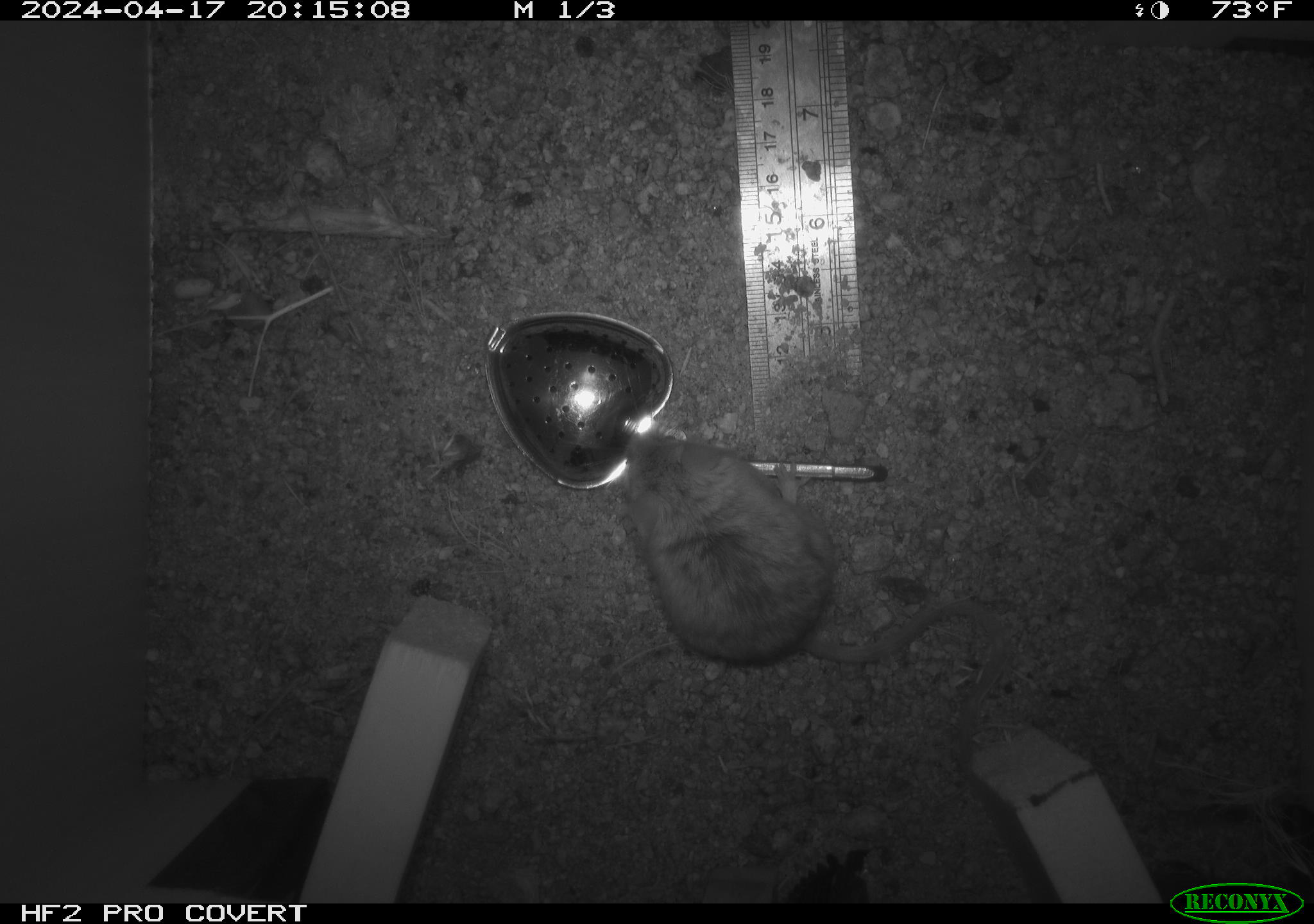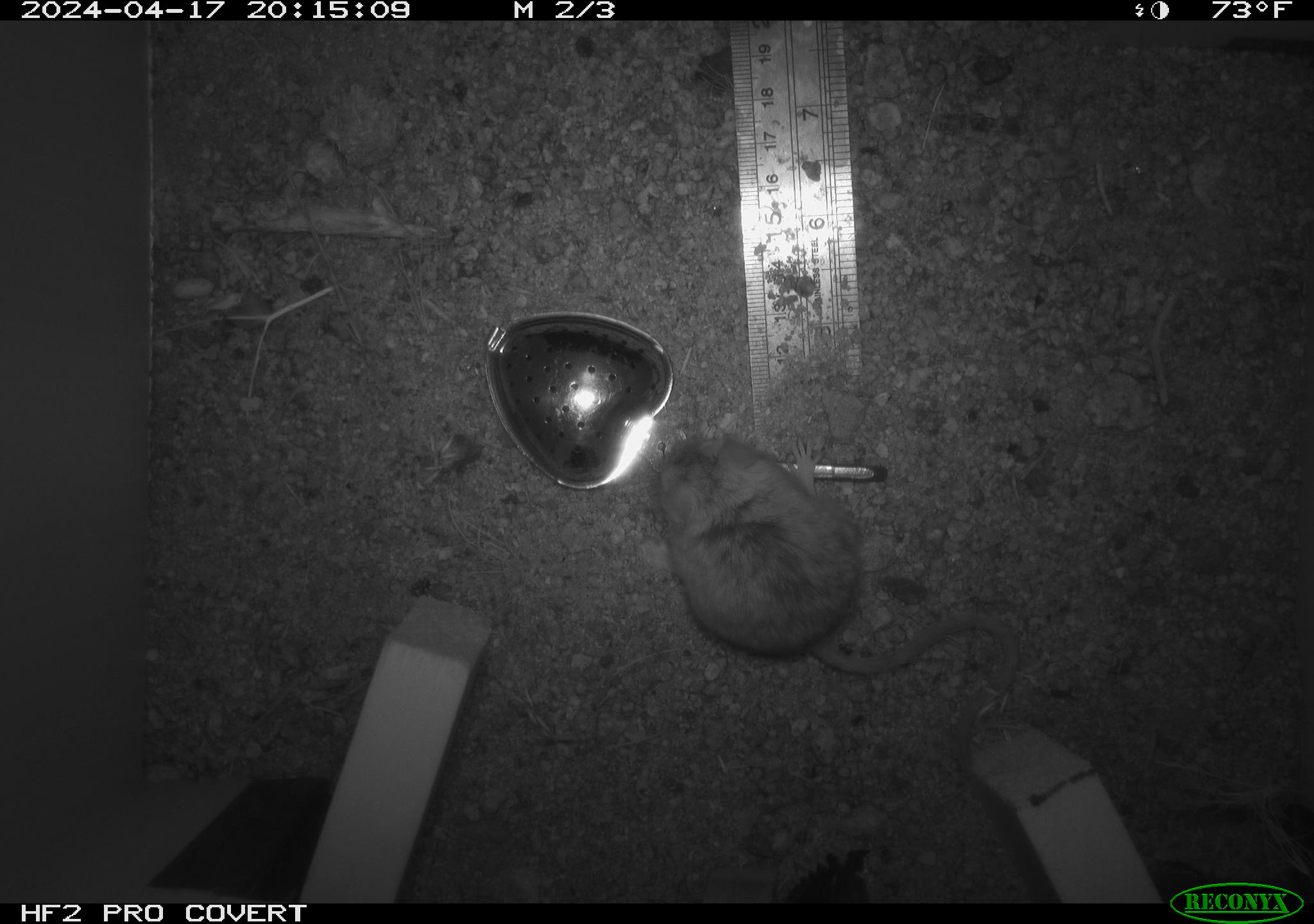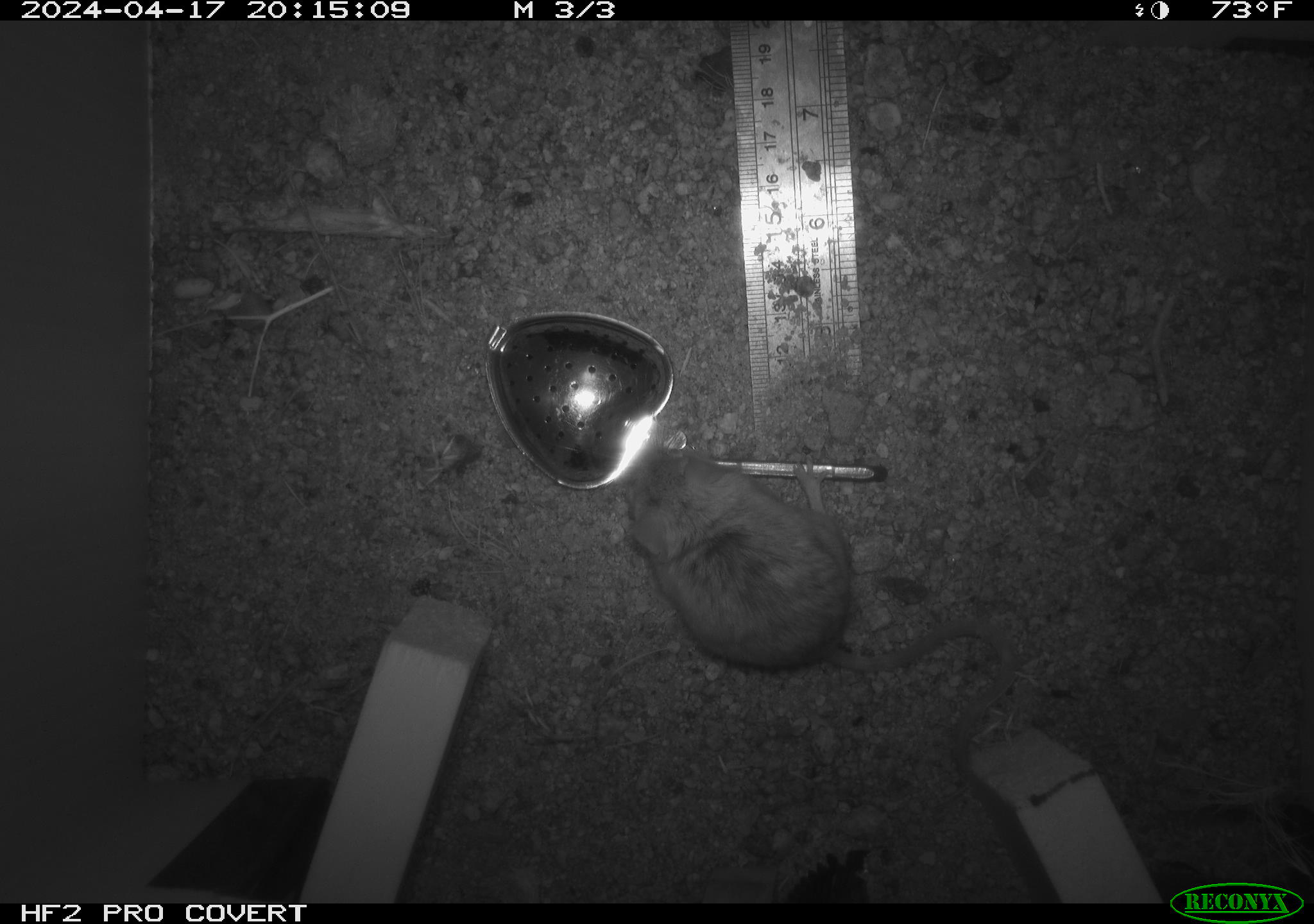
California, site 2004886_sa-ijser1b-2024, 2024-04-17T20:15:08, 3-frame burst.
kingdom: Animalia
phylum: Chordata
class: Mammalia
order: Rodentia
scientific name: Rodentia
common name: mouse species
Mouse species (Rodentia).